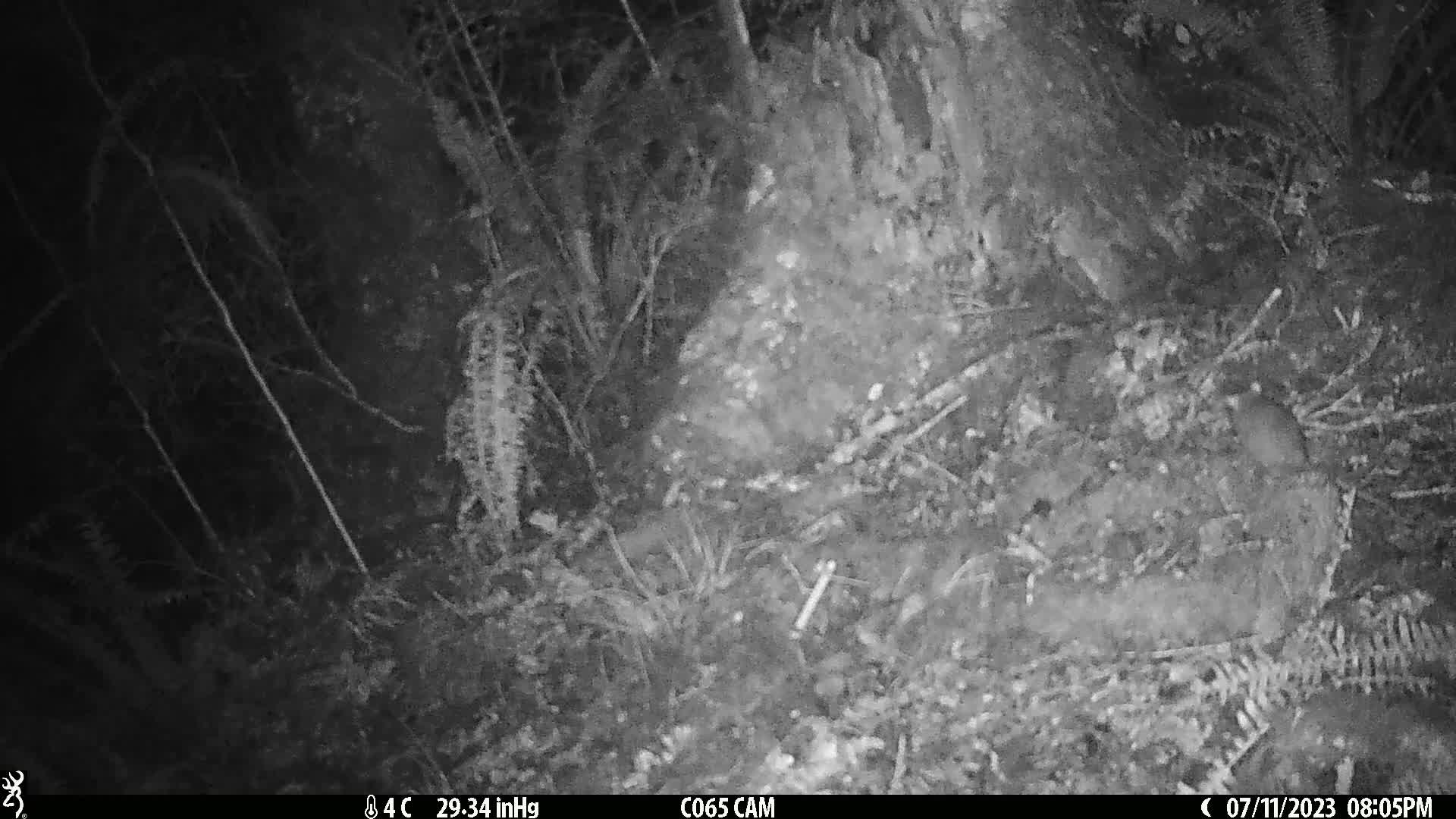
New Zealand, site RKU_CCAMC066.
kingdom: Animalia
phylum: Chordata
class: Mammalia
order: Rodentia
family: Muridae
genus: Rattus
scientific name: Rattus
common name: rat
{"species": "rat (Rattus)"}